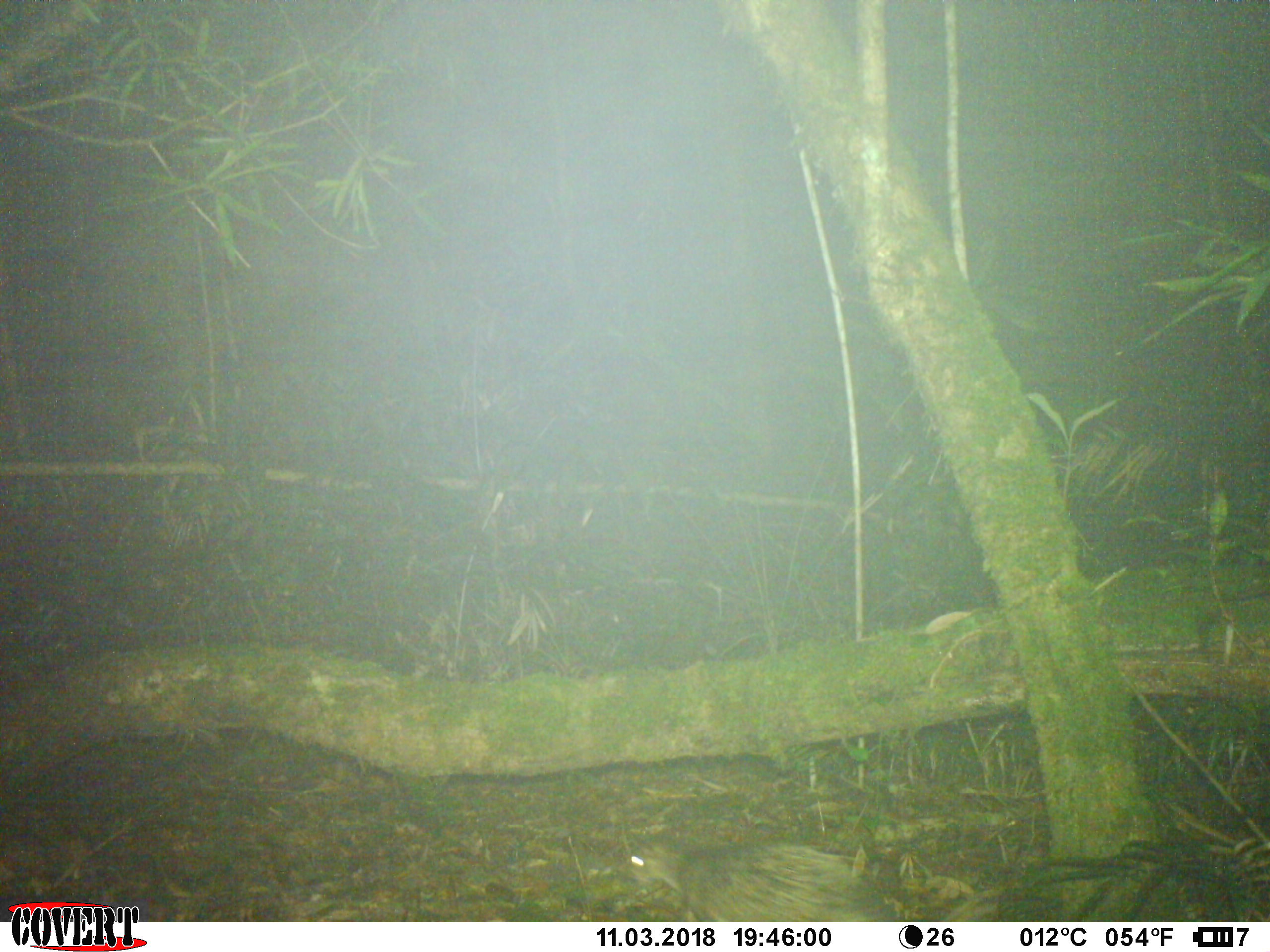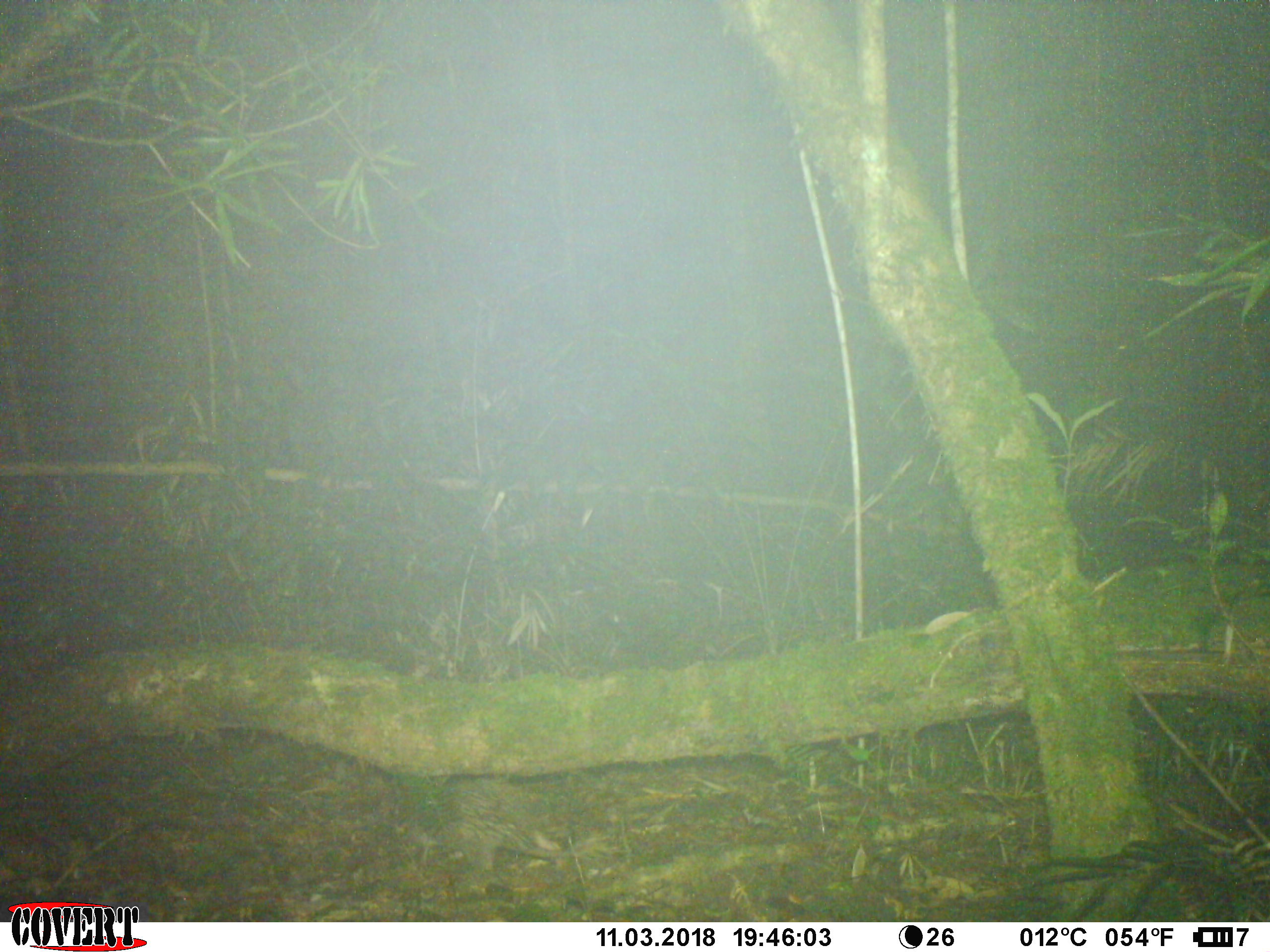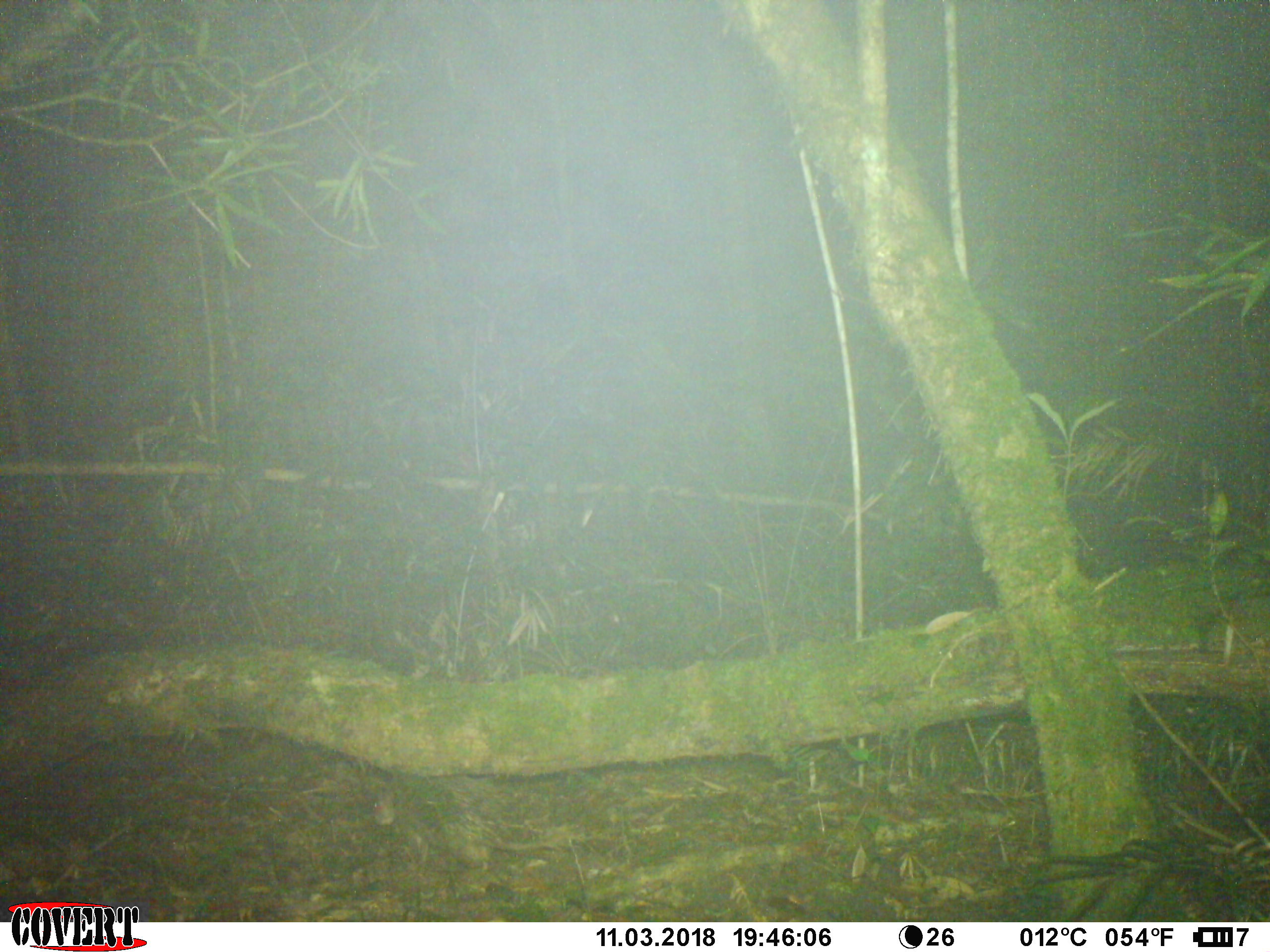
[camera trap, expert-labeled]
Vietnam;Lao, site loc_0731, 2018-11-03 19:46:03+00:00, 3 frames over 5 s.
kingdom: Animalia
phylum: Chordata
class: Mammalia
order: Rodentia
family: Hystricidae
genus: Atherurus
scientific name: Atherurus macrourus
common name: asiatic brush-tailed porcupine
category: asiatic brush tailed porcupine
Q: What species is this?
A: Asiatic brush tailed porcupine (asiatic brush-tailed porcupine) (Atherurus macrourus).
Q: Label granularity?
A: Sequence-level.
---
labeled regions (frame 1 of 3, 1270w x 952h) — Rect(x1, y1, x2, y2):
asiatic brush tailed porcupine: Rect(619, 834, 879, 922)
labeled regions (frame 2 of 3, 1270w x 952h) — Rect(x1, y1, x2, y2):
asiatic brush tailed porcupine: Rect(419, 774, 604, 872)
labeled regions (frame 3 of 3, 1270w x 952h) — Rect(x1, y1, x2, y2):
asiatic brush tailed porcupine: Rect(371, 773, 560, 876)